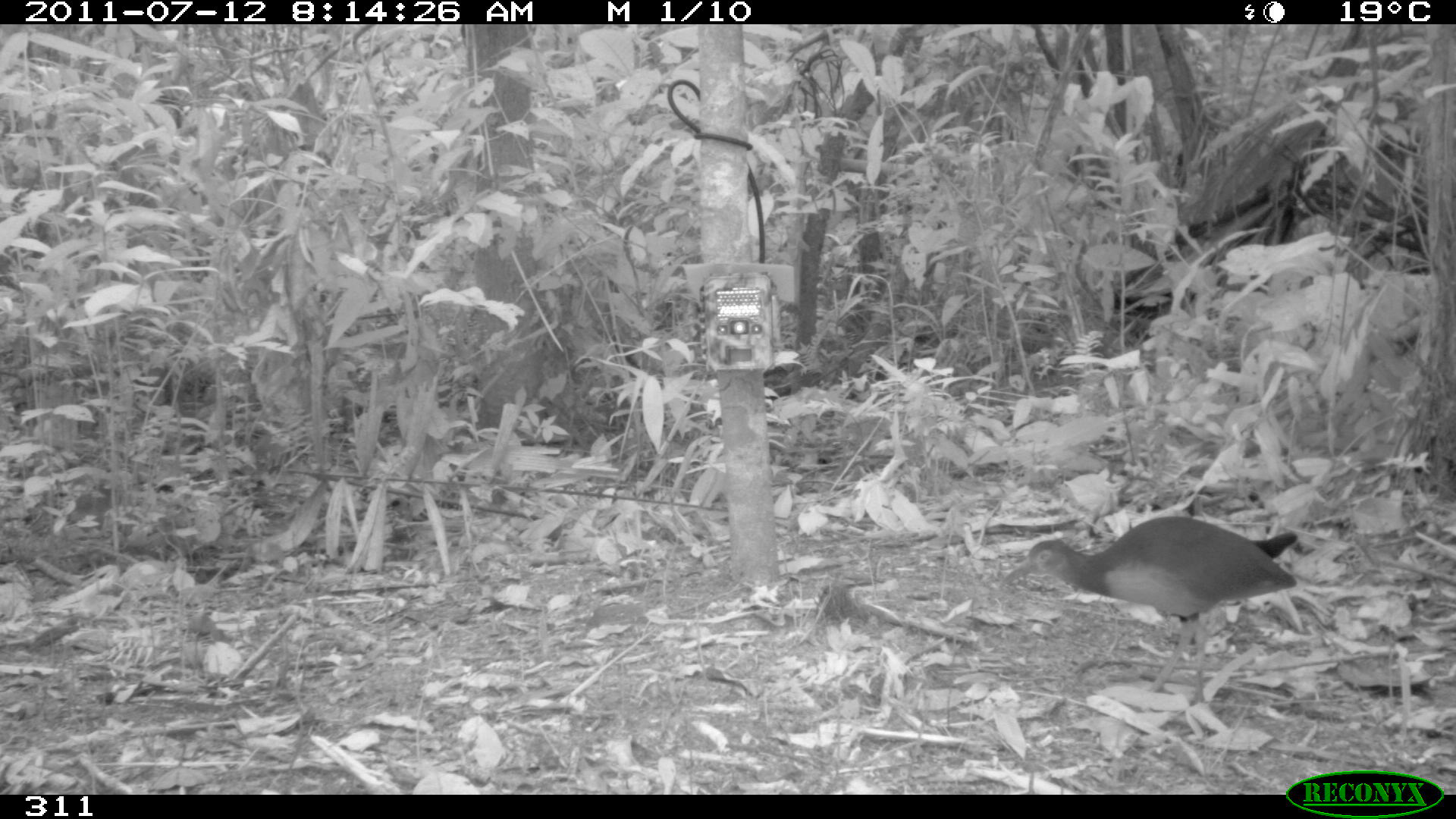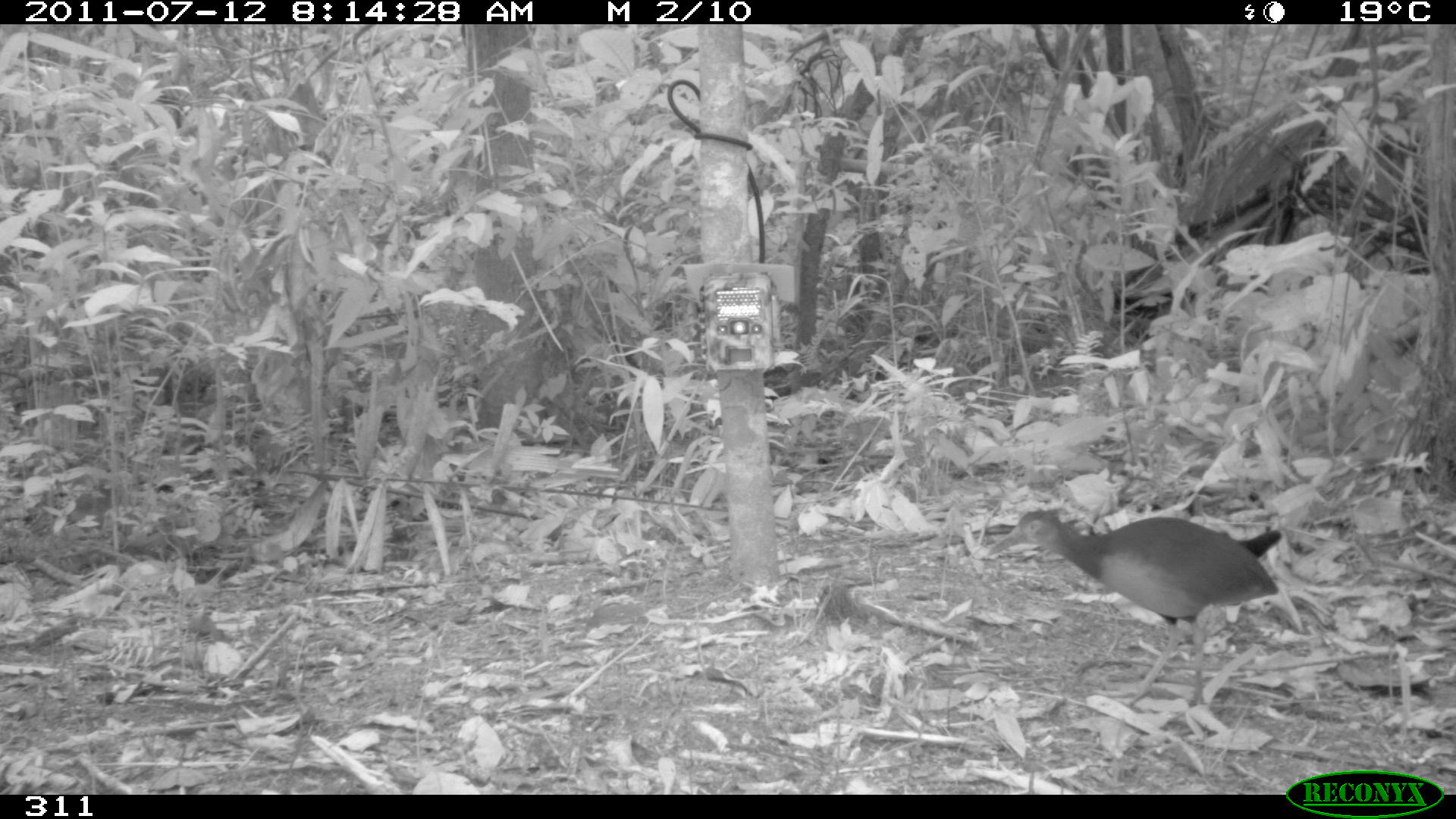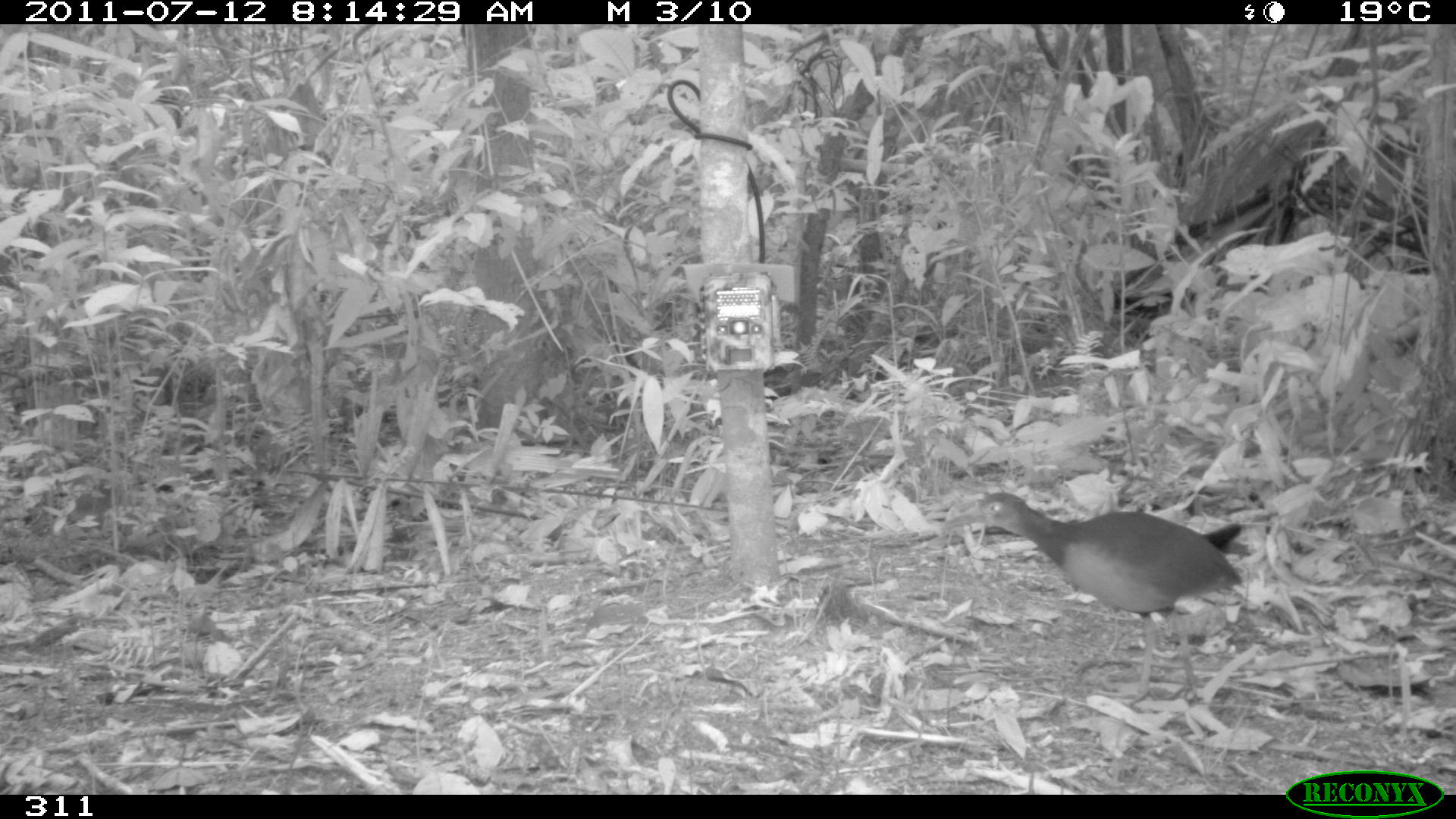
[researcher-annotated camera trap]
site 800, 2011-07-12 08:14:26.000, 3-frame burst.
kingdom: Animalia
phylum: Chordata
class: Aves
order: Gruiformes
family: Rallidae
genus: Aramides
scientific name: Aramides cajaneus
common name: gray-cowled wood-rail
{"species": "Aramides cajaneus (gray-cowled wood-rail)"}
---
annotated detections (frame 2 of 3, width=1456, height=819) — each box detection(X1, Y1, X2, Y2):
aramides cajaneus: detection(985, 507, 1282, 708)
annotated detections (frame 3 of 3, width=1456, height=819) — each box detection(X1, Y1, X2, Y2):
aramides cajaneus: detection(940, 490, 1243, 704)